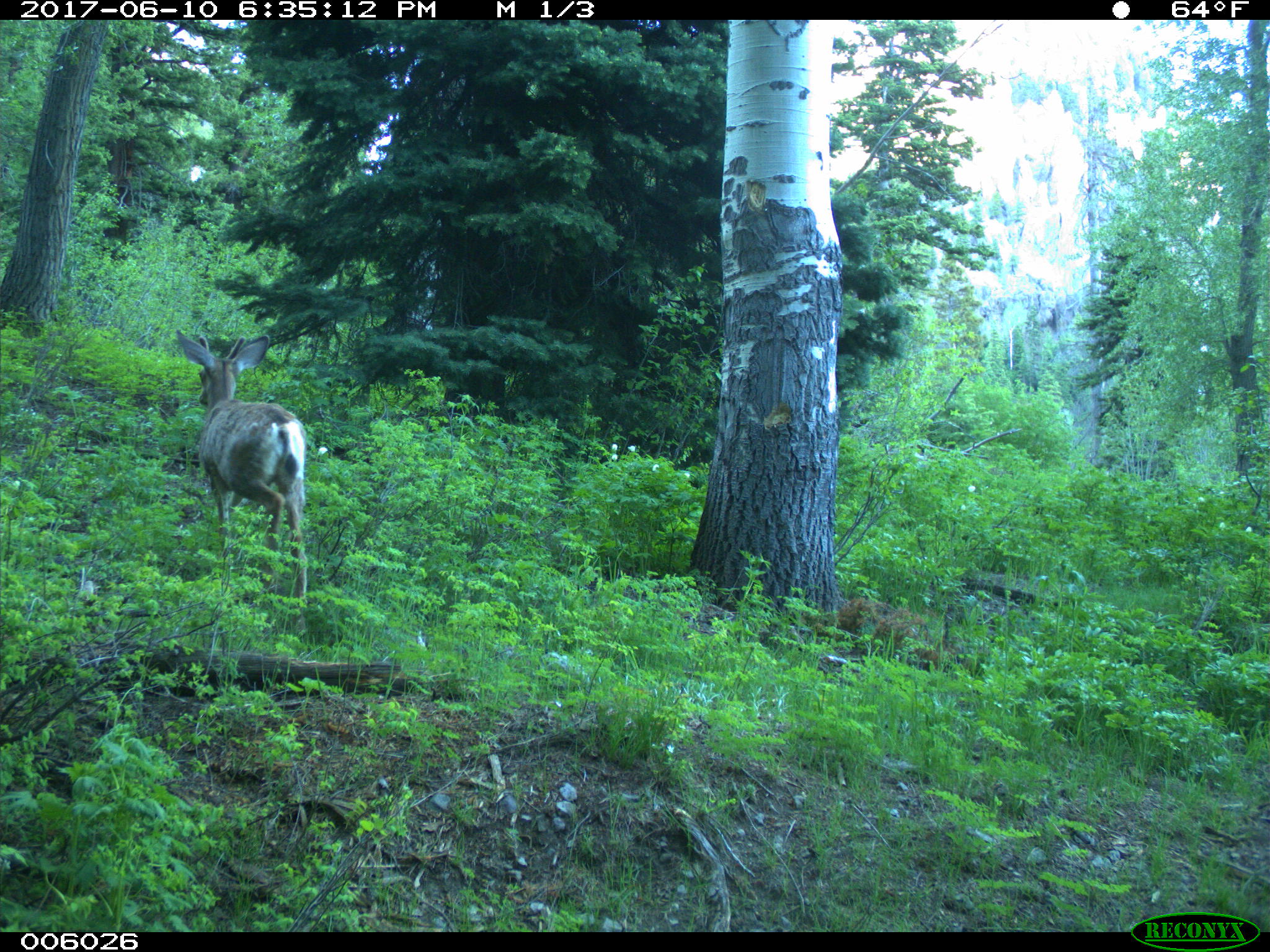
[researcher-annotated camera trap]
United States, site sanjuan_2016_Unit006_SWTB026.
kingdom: Animalia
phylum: Chordata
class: Mammalia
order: Artiodactyla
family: Cervidae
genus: Odocoileus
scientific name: Odocoileus hemionus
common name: mule deer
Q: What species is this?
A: Odocoileus hemionus (mule deer).